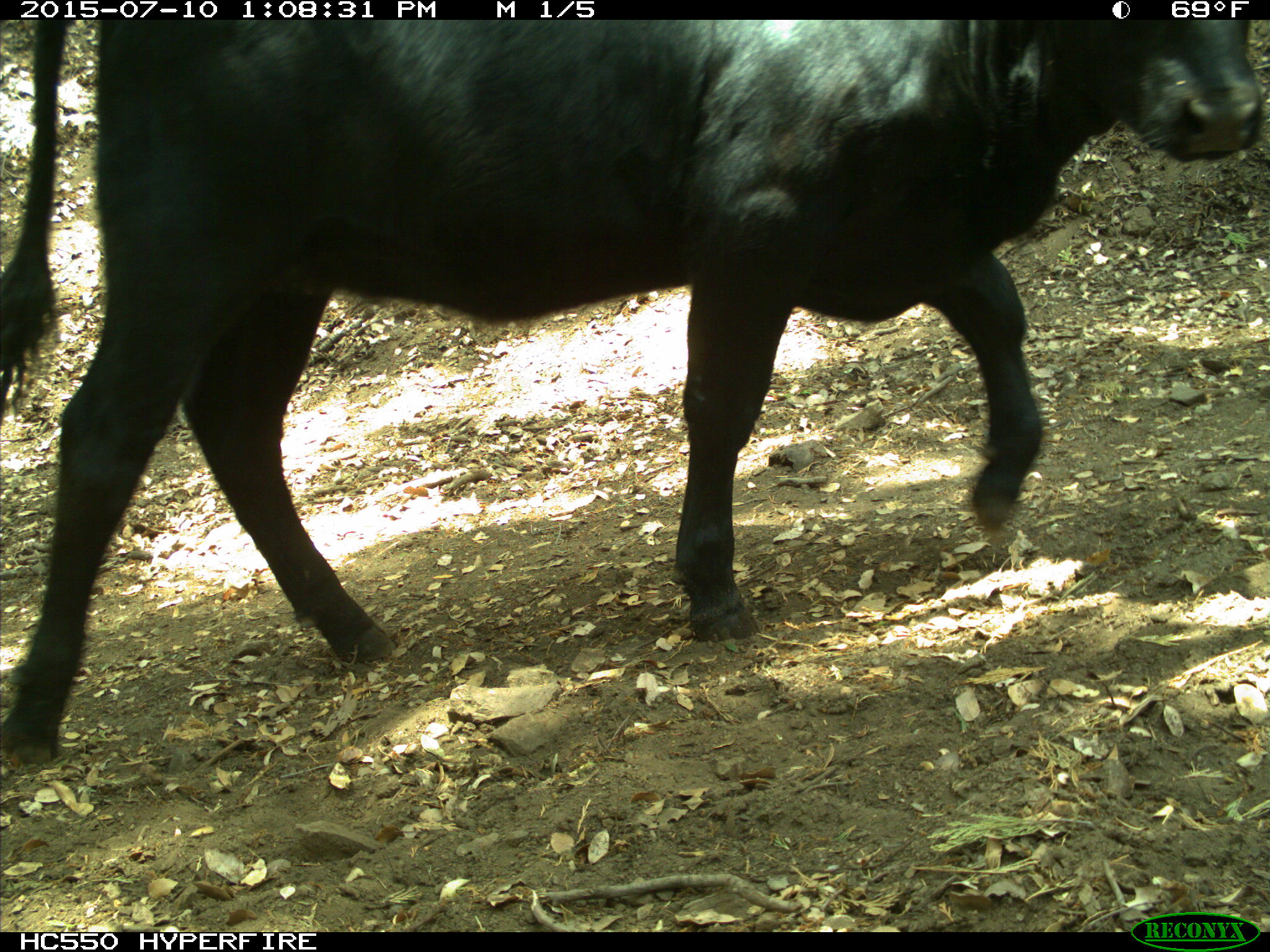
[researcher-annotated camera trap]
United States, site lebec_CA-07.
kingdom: Animalia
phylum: Chordata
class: Mammalia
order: Artiodactyla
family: Bovidae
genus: Bos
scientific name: Bos taurus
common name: domestic cow